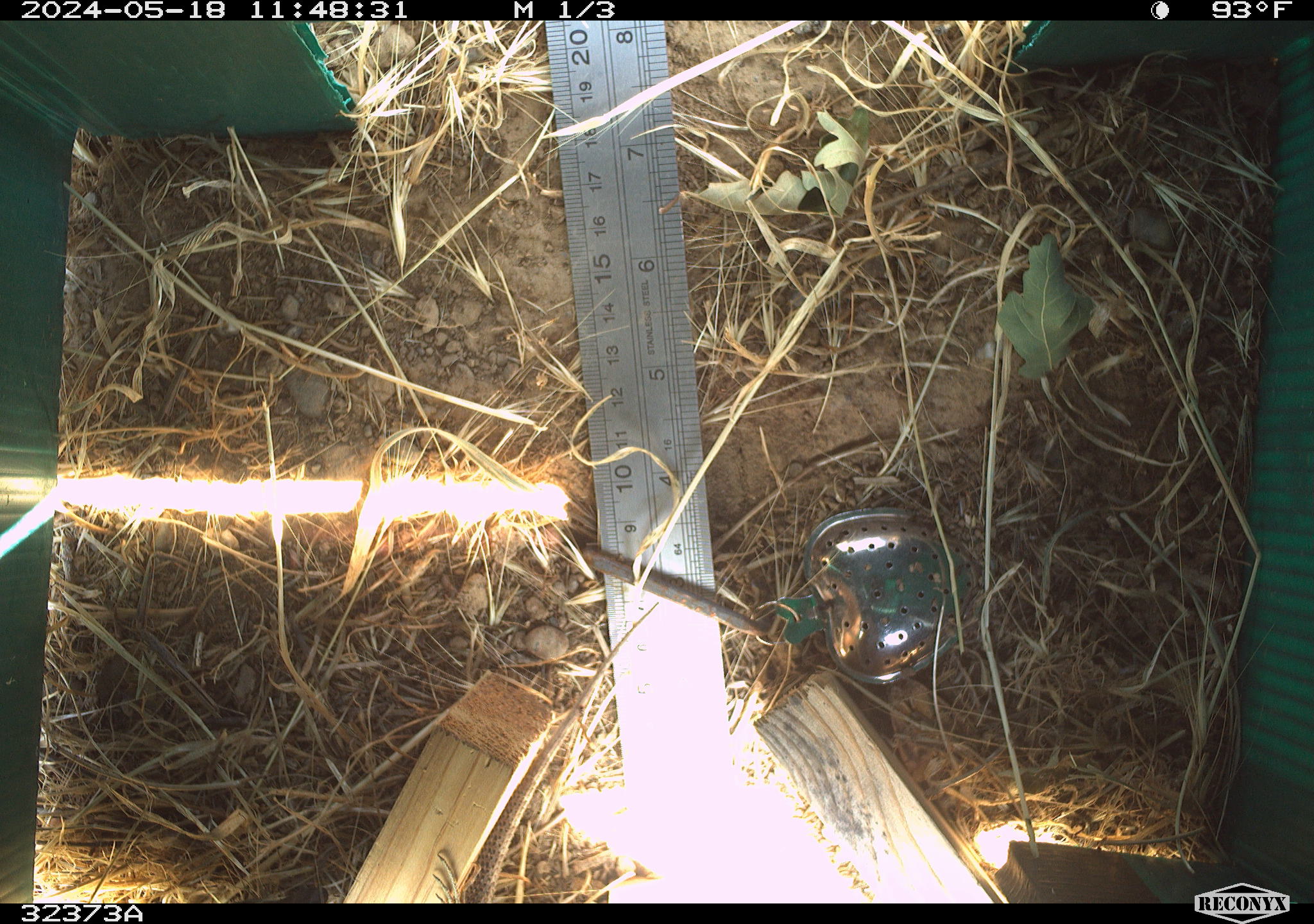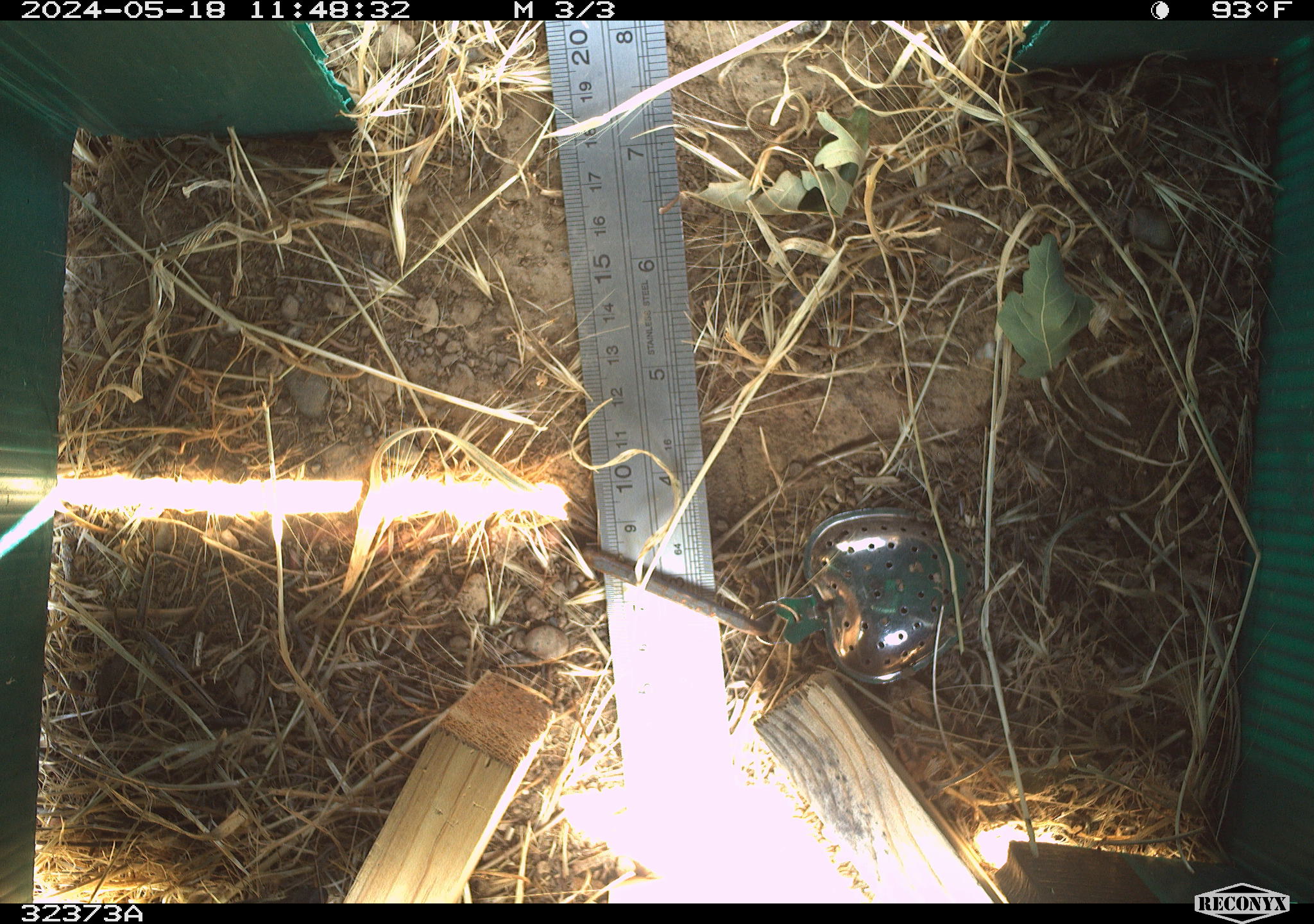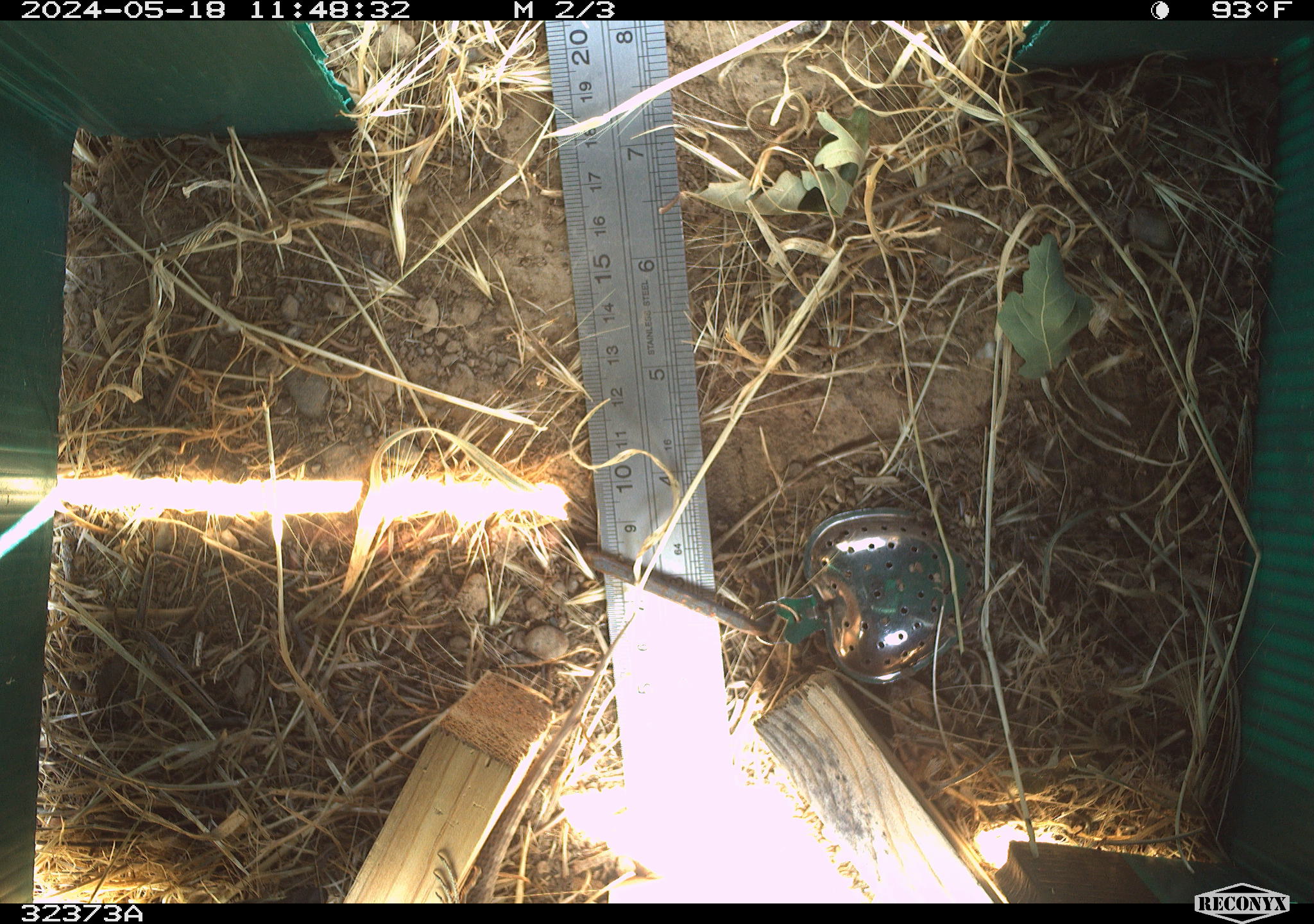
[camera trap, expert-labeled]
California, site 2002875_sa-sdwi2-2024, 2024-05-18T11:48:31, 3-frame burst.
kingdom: Animalia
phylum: Chordata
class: Reptilia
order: Squamata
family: Phrynosomatidae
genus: Sceloporus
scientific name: Sceloporus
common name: spiny lizards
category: sceloporus species